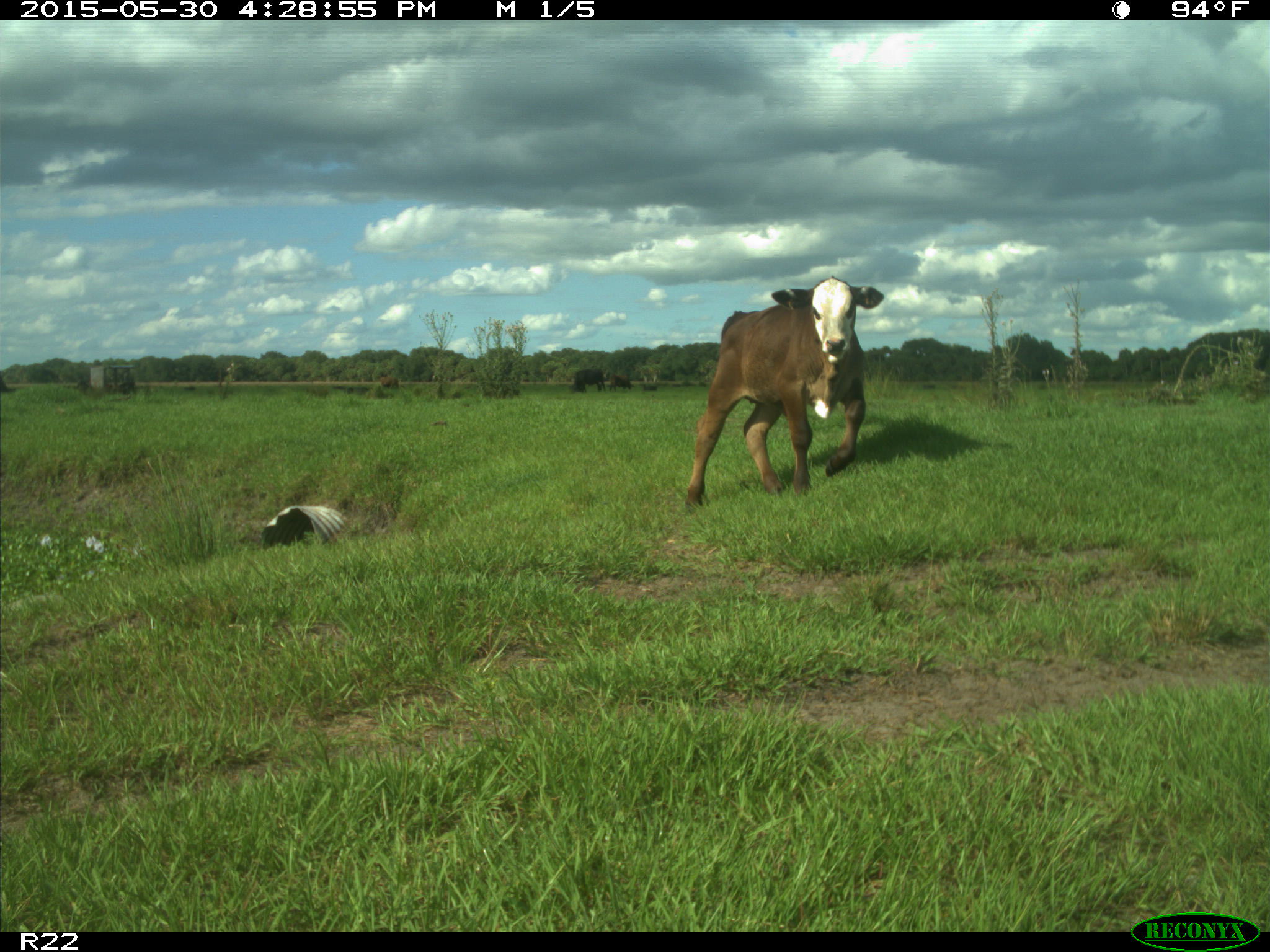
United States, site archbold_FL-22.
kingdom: Animalia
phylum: Chordata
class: Mammalia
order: Artiodactyla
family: Bovidae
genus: Bos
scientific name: Bos taurus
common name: domestic cow